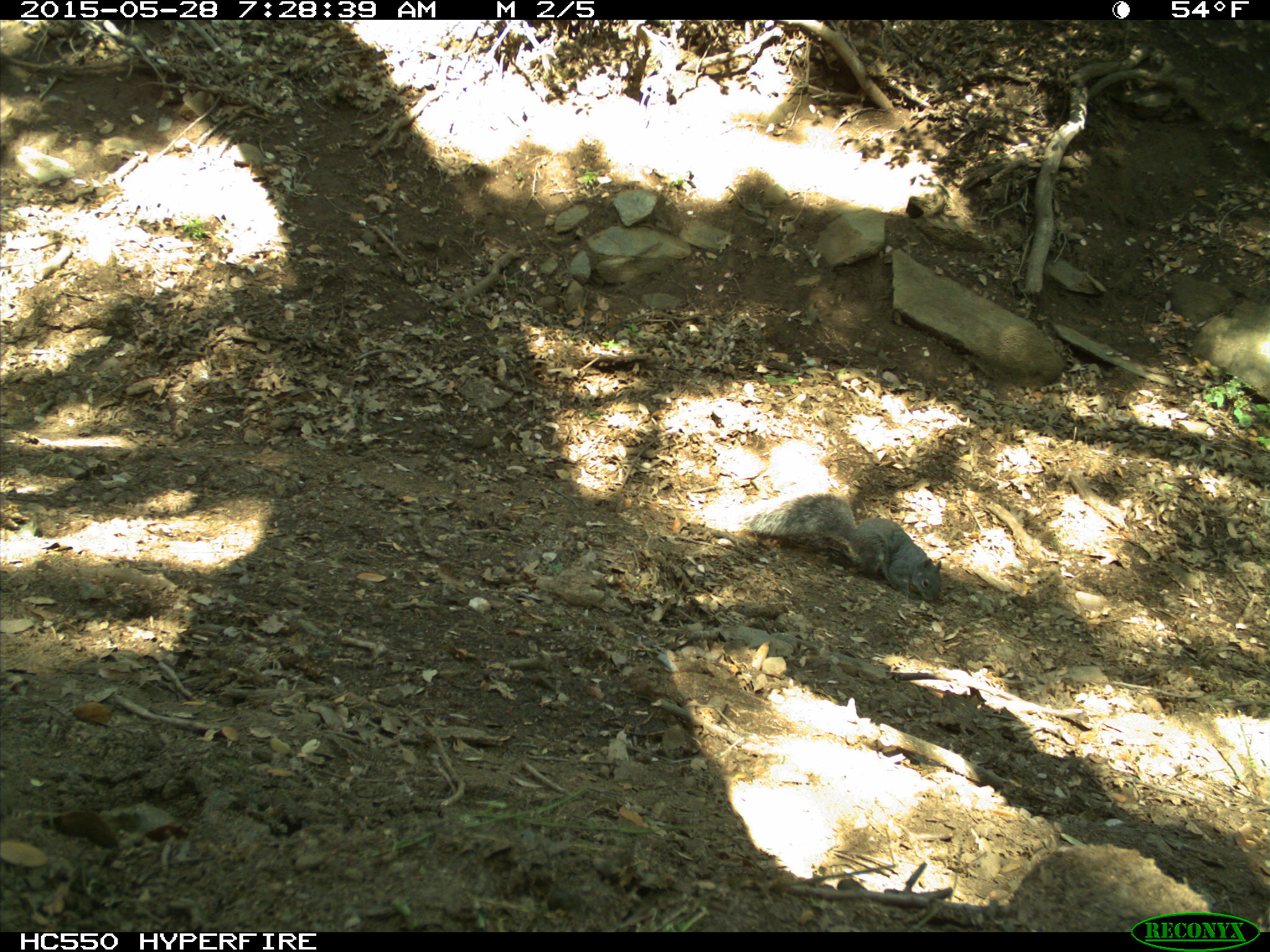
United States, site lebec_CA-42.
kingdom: Animalia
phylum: Chordata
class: Mammalia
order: Rodentia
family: Sciuridae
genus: Sciurus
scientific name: Sciurus carolinensis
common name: eastern gray squirrel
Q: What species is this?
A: Sciurus carolinensis (eastern gray squirrel).